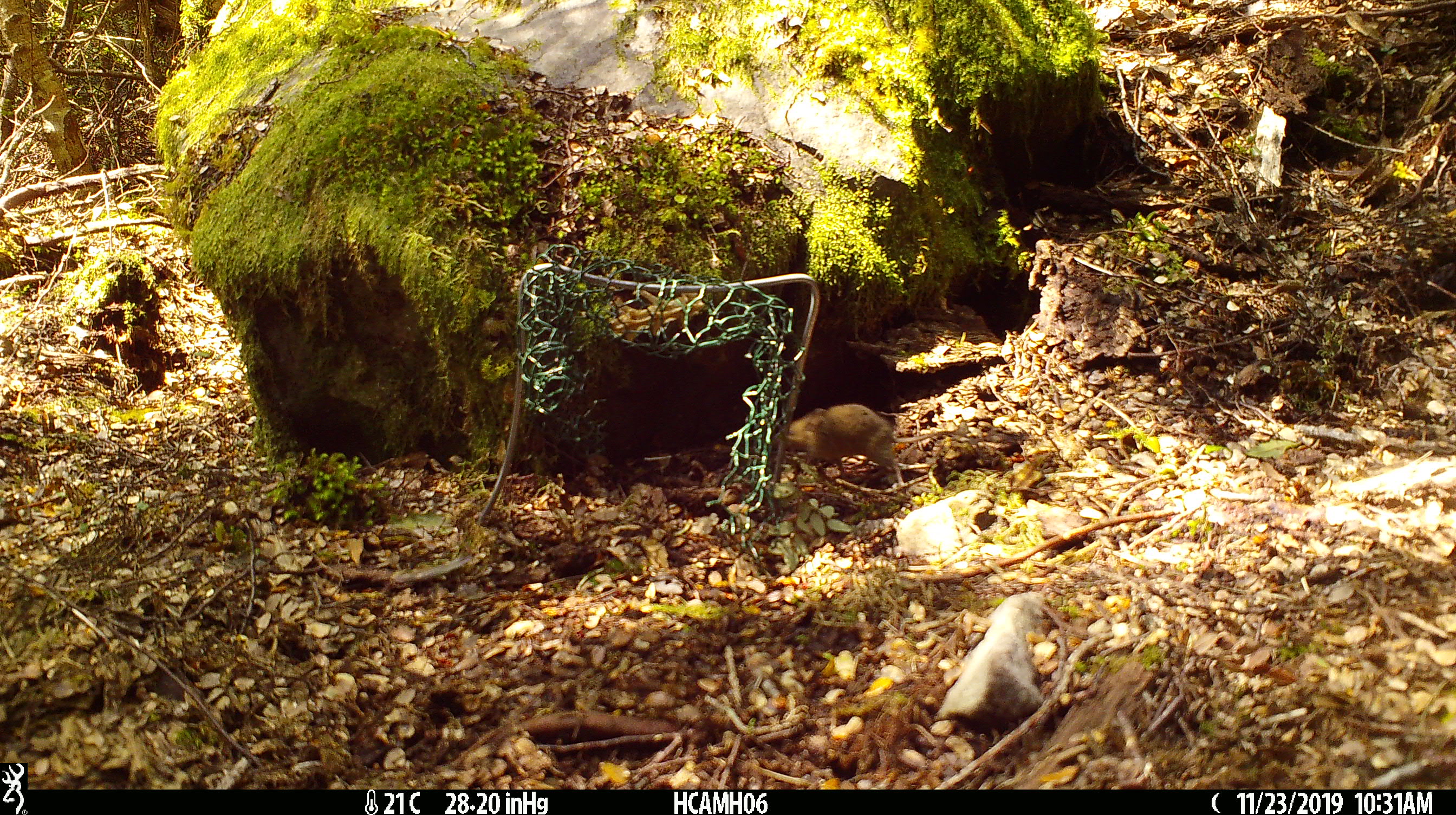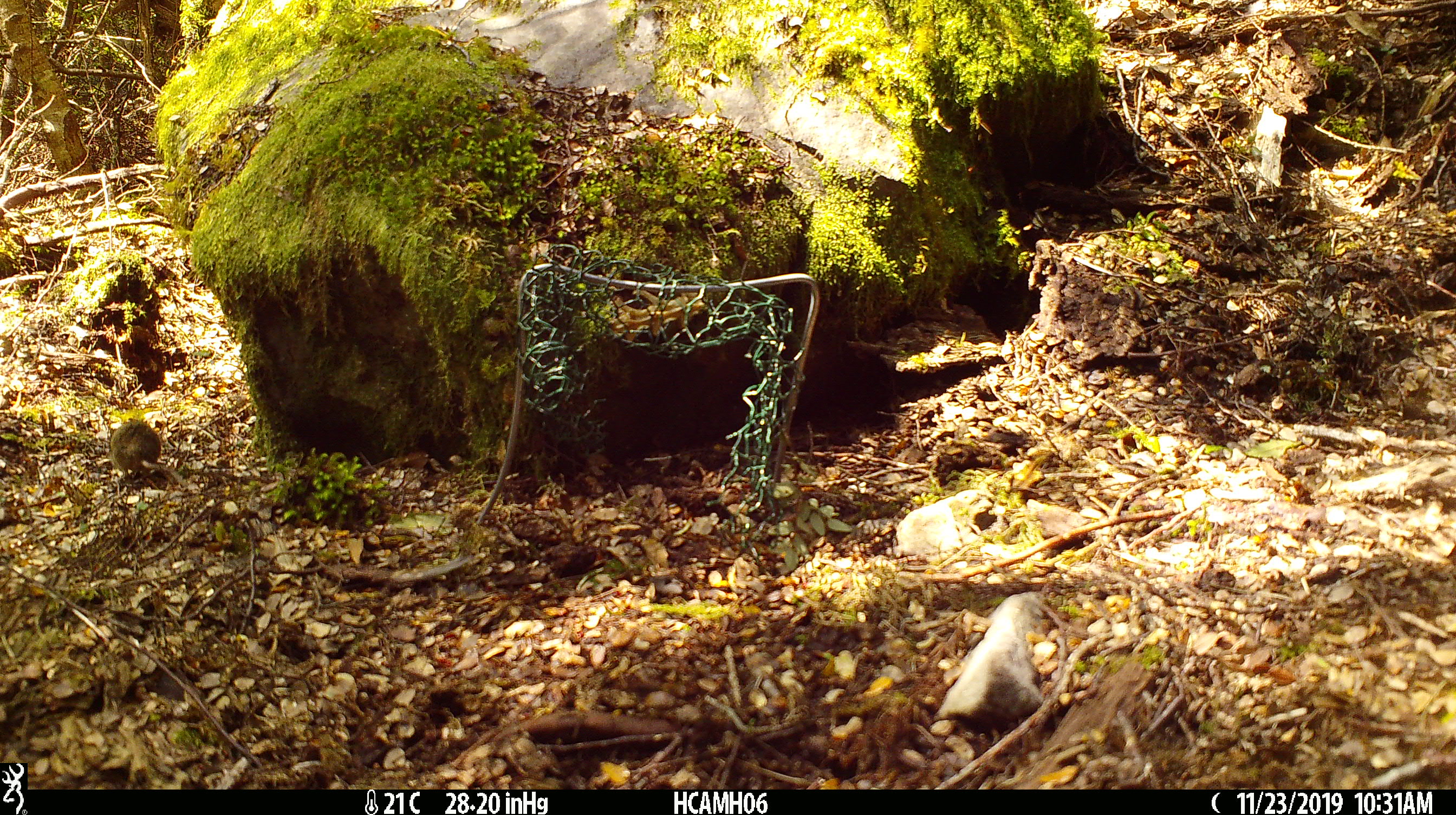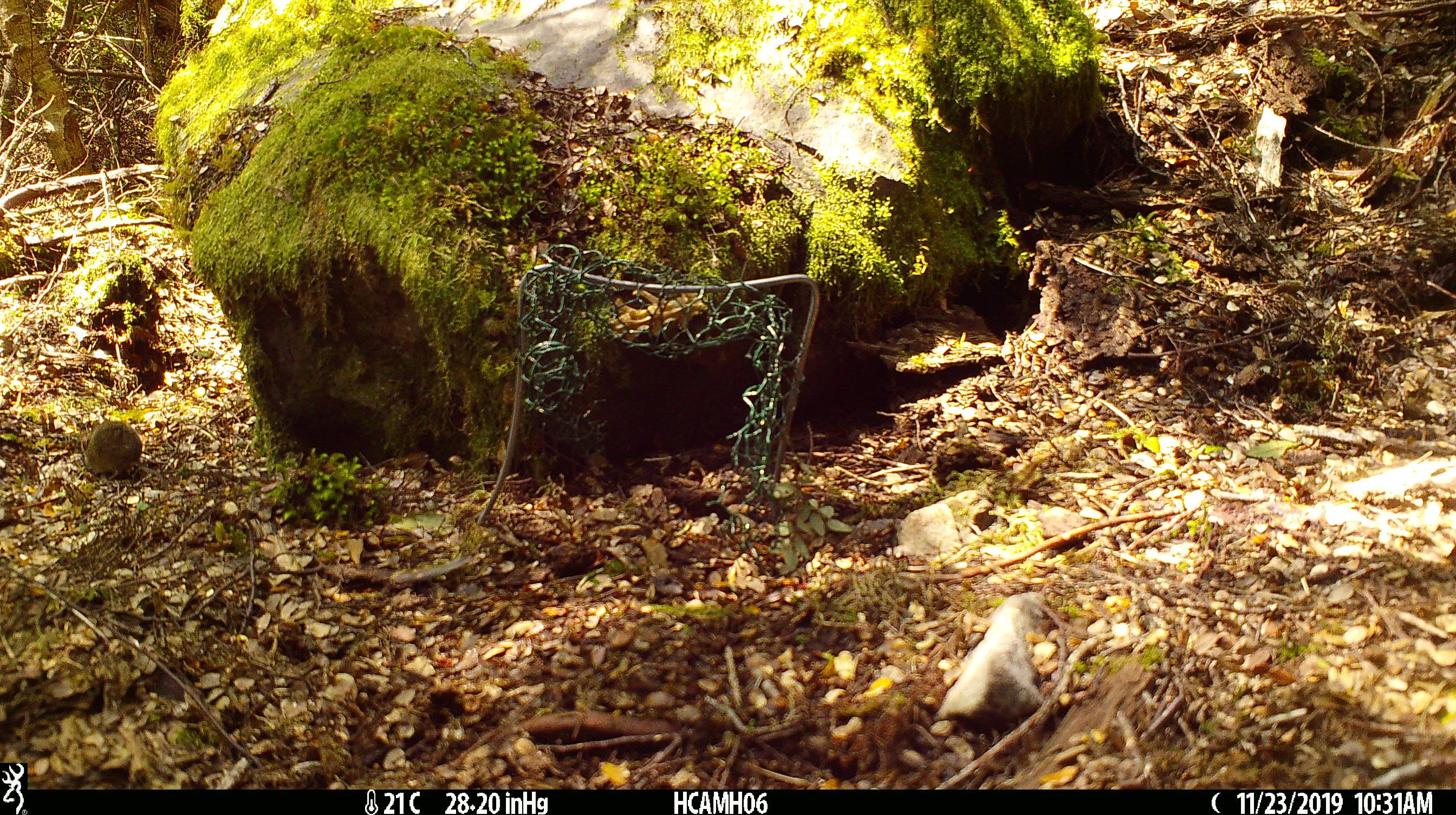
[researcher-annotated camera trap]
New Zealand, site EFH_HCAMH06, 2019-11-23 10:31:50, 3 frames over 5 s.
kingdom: Animalia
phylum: Chordata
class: Mammalia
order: Rodentia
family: Muridae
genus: Mus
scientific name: Mus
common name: mouse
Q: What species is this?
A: Mouse (Mus).